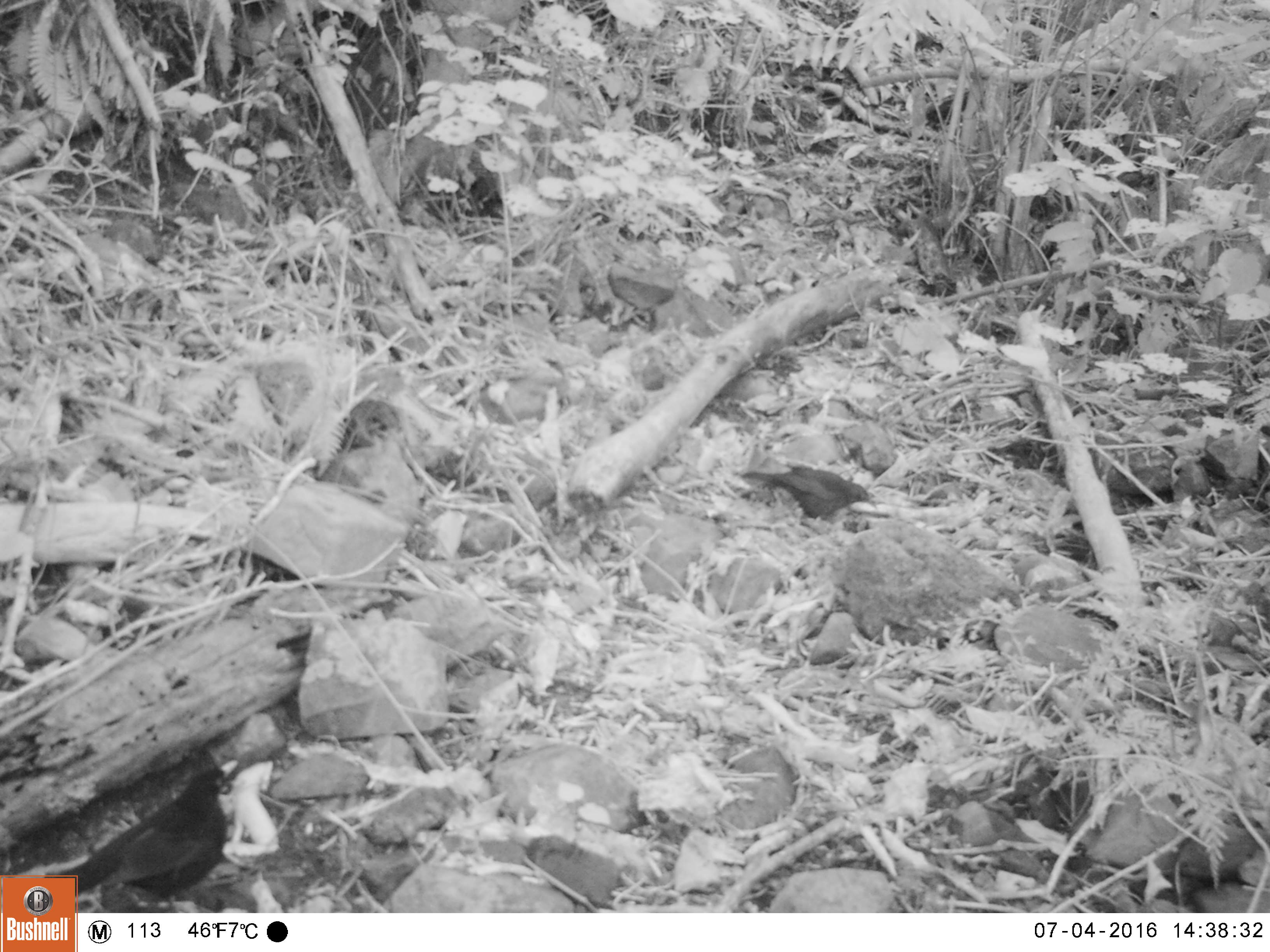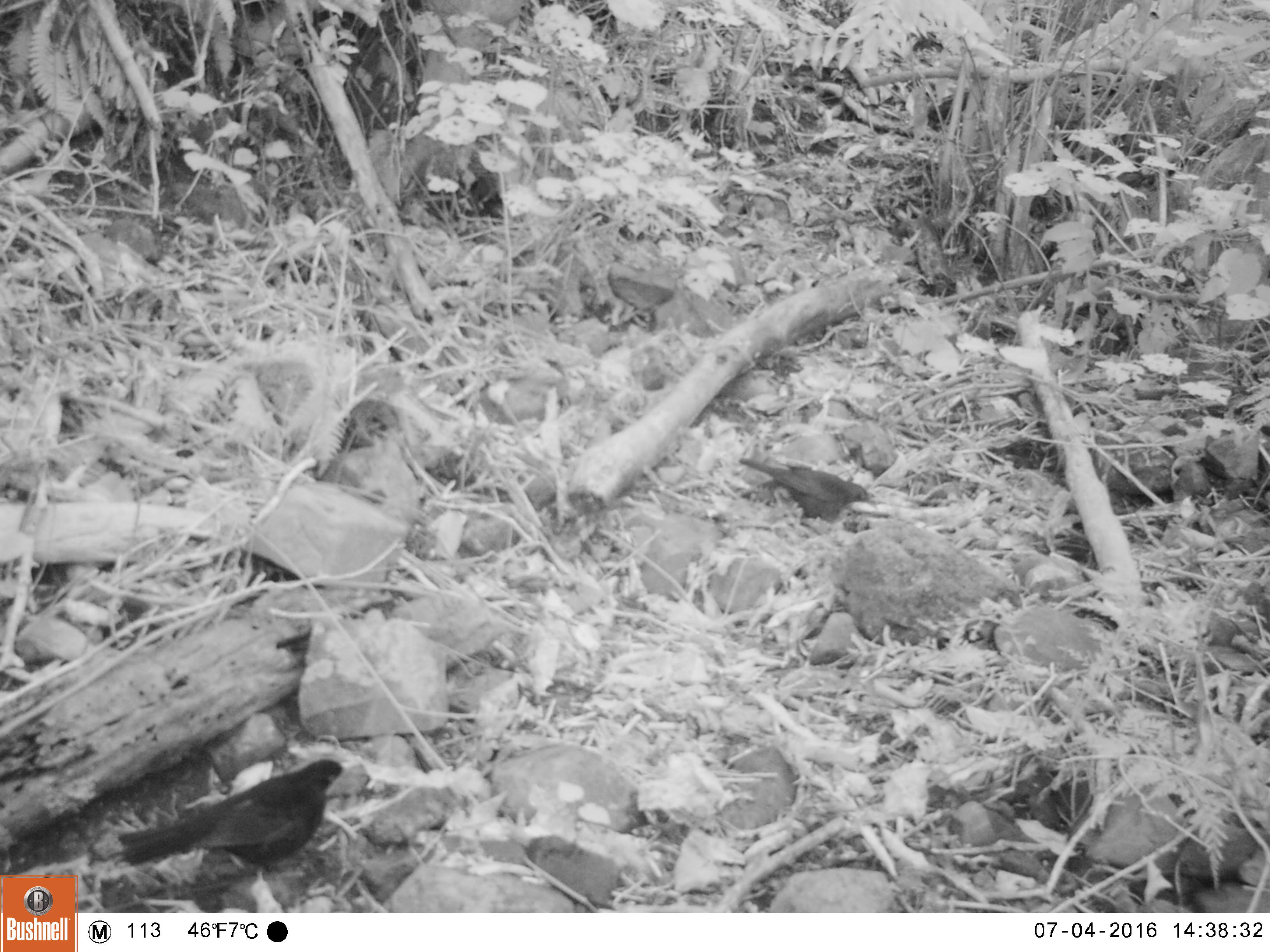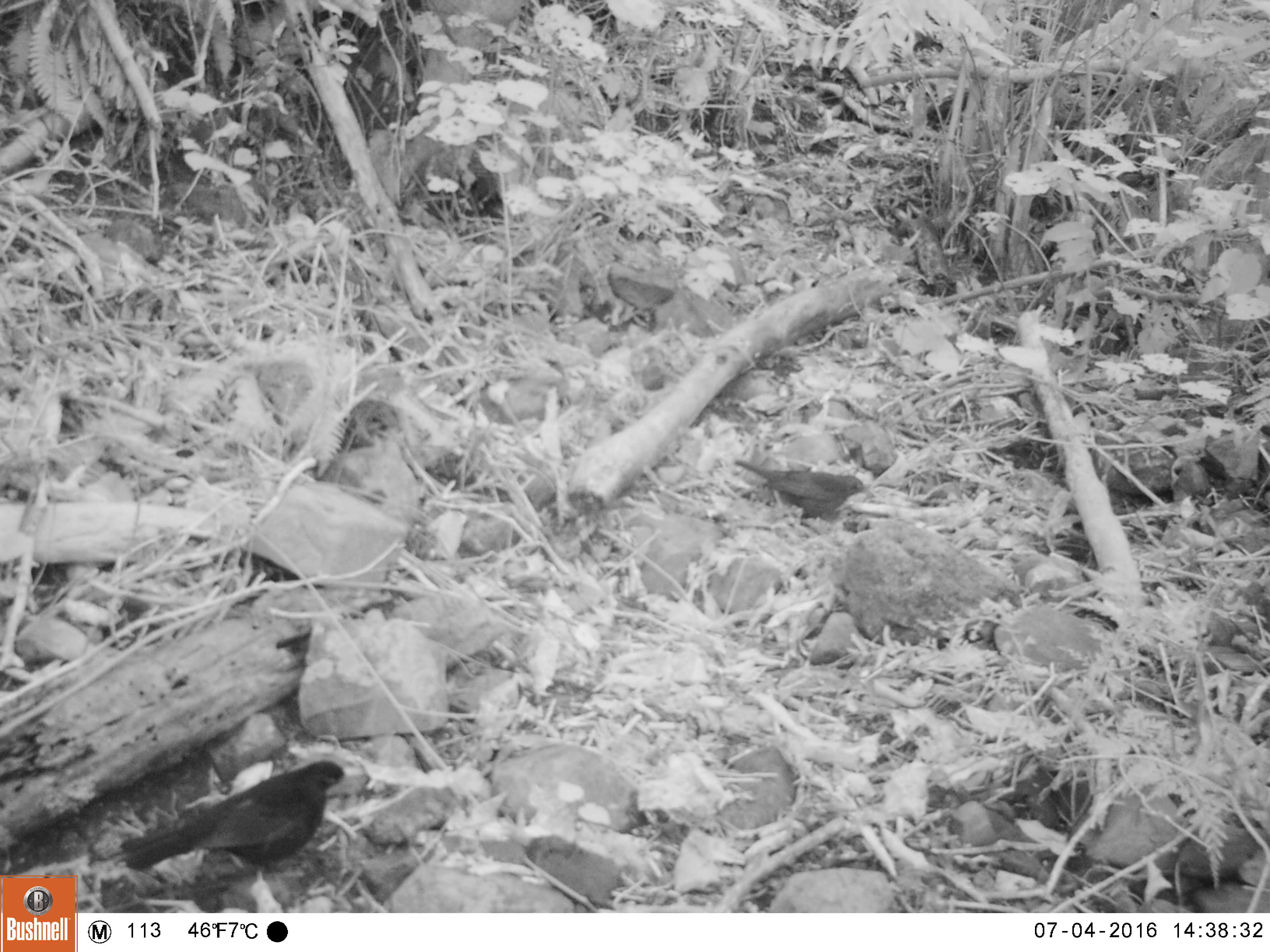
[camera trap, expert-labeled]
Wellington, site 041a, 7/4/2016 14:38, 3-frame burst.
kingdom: Animalia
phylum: Chordata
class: Aves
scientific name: Aves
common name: bird